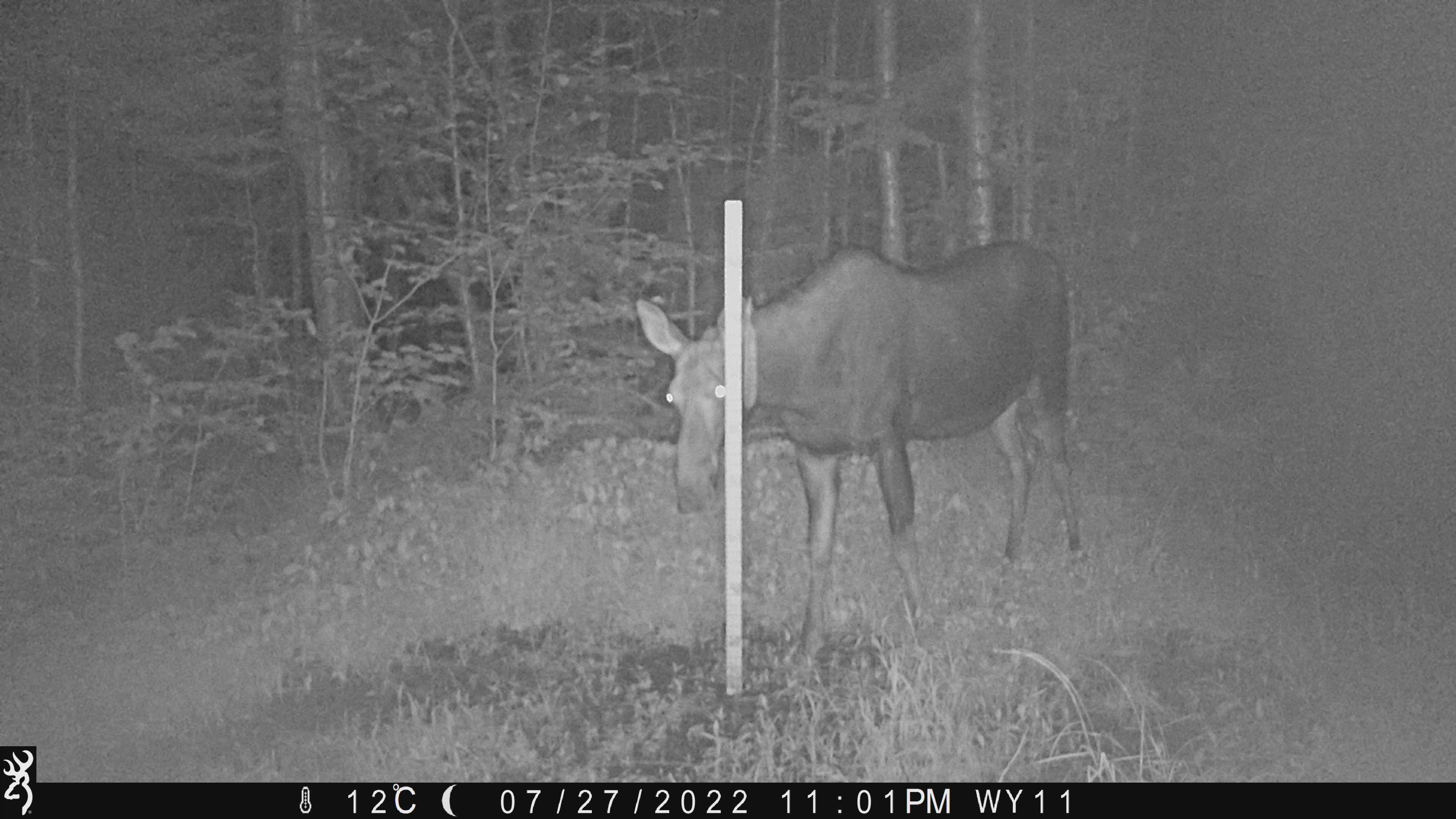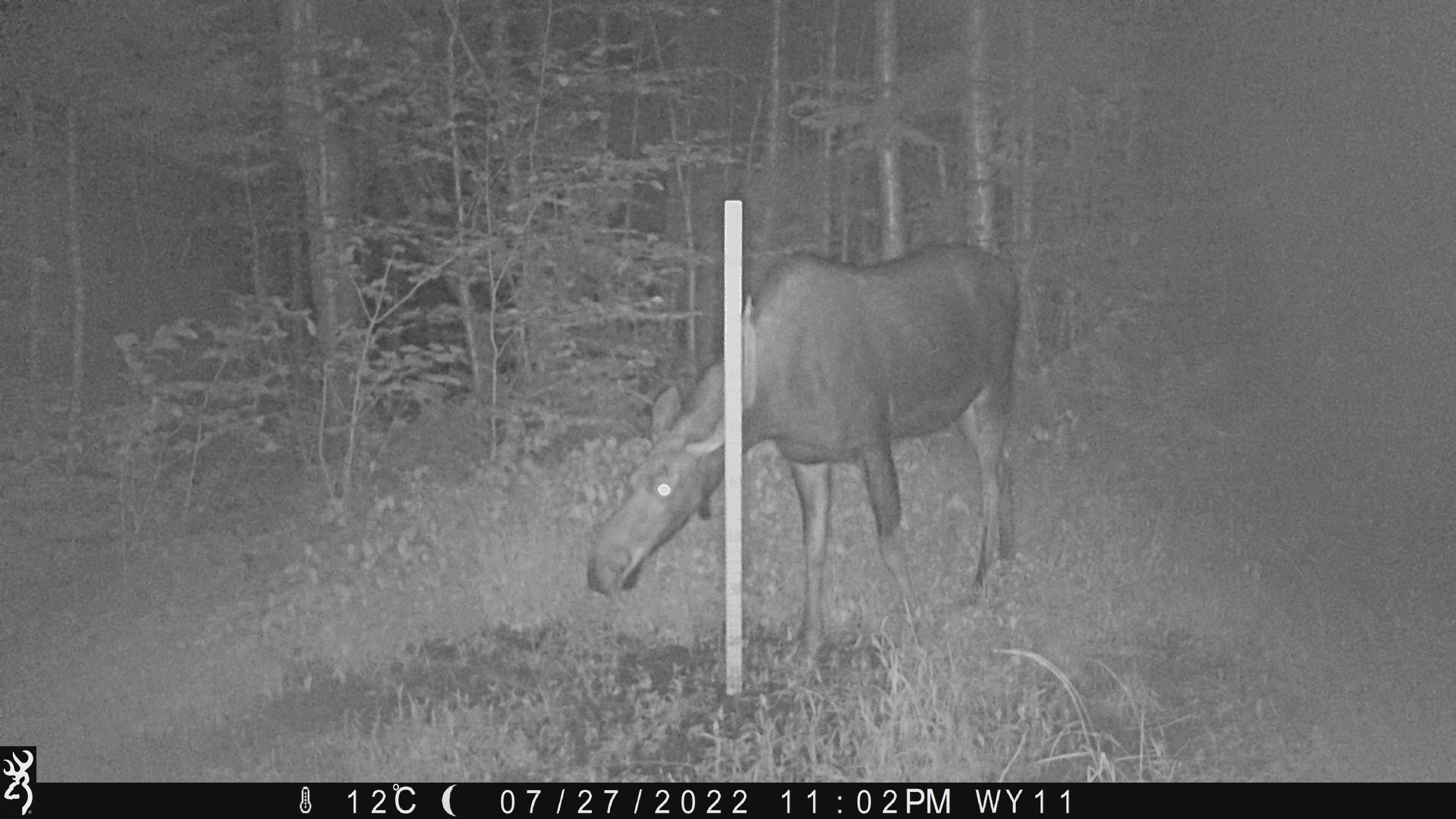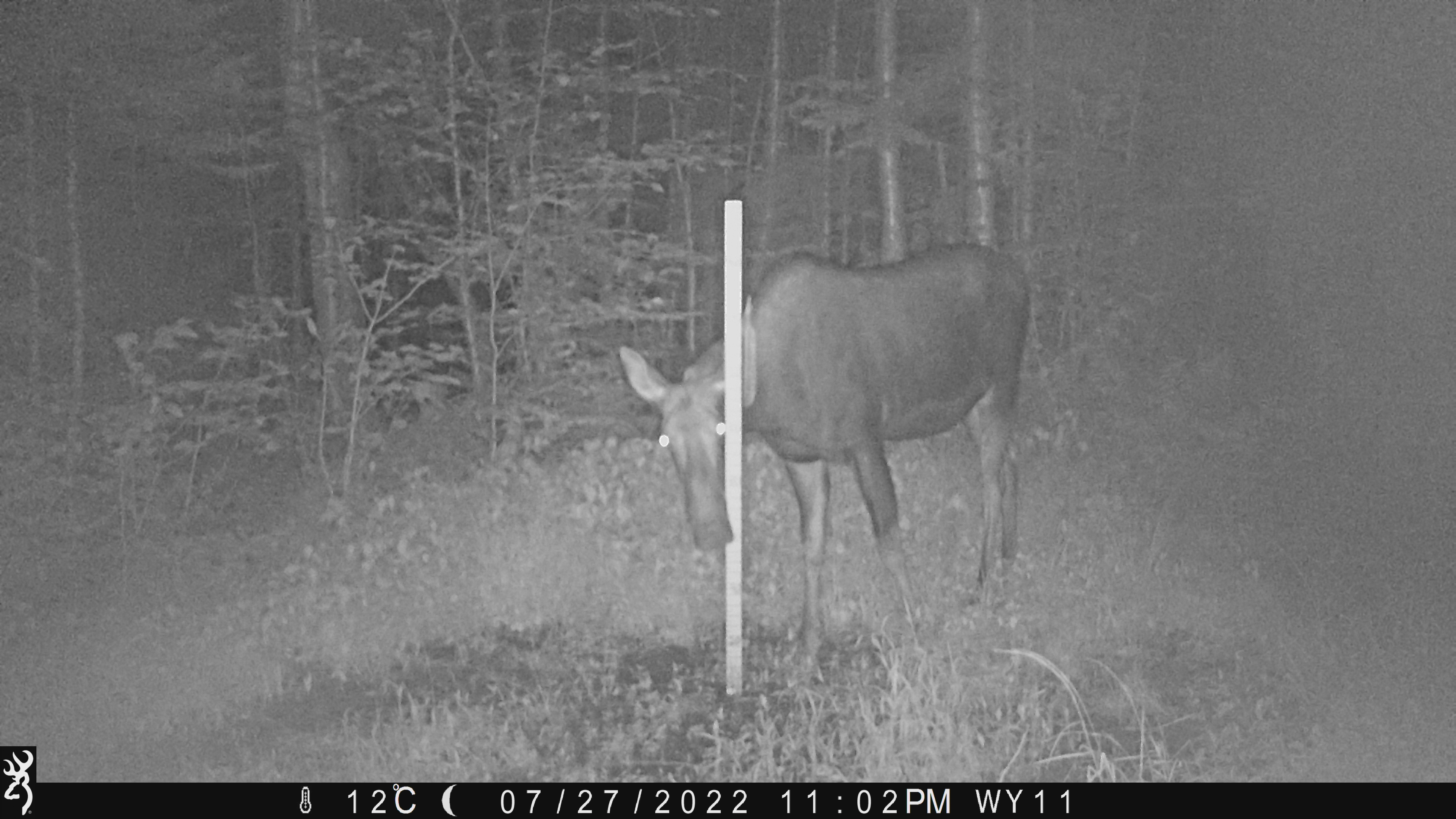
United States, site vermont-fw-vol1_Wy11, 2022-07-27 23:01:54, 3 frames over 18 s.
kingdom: Animalia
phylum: Chordata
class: Mammalia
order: Artiodactyla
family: Cervidae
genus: Alces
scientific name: Alces alces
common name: moose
Moose (Alces alces).